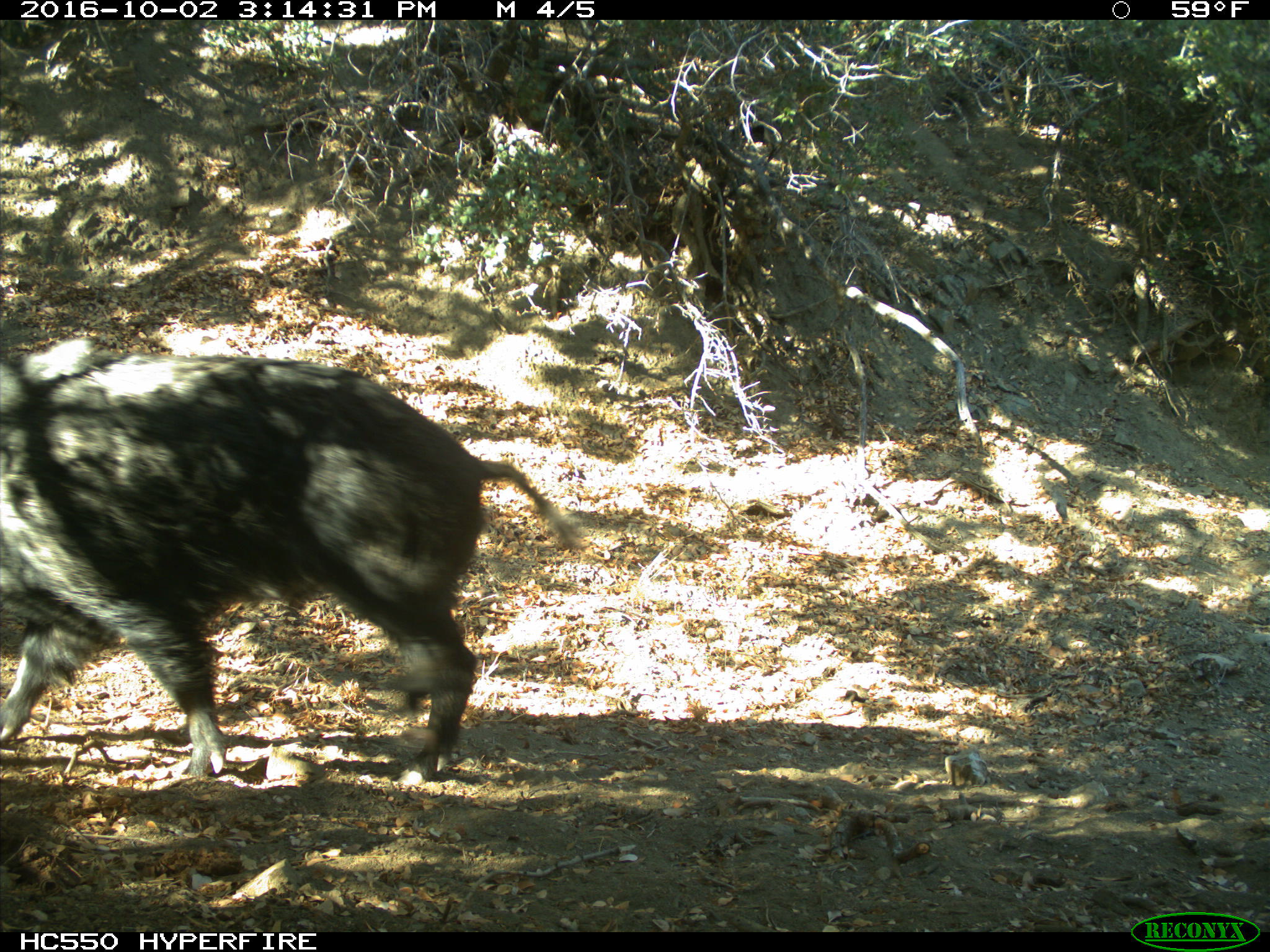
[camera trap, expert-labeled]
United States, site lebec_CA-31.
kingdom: Animalia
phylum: Chordata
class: Mammalia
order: Artiodactyla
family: Suidae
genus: Sus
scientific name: Sus scrofa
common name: wild boar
Sus scrofa (wild boar).